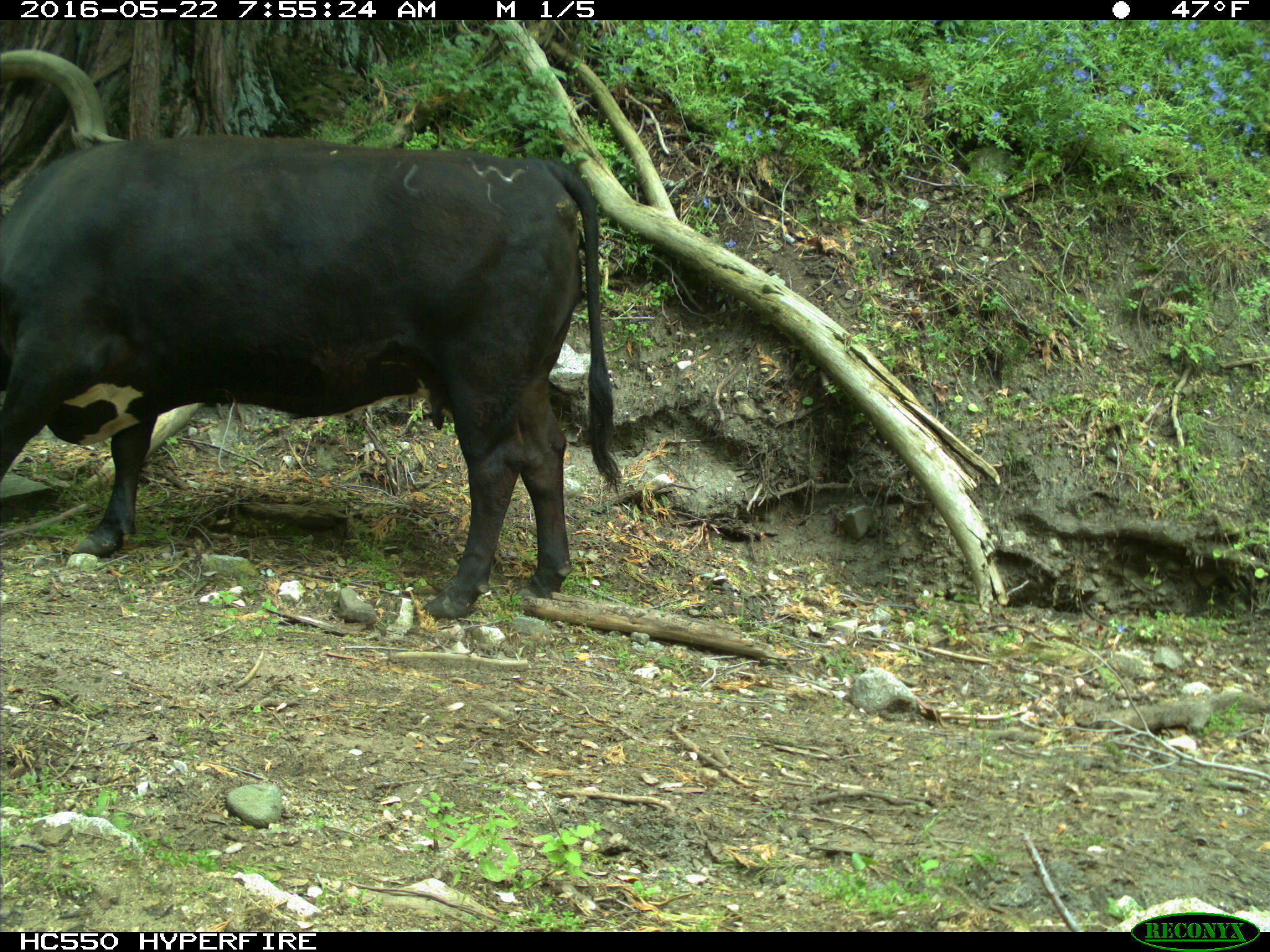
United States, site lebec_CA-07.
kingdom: Animalia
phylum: Chordata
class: Mammalia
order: Artiodactyla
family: Bovidae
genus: Bos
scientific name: Bos taurus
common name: domestic cow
Bos taurus (domestic cow).